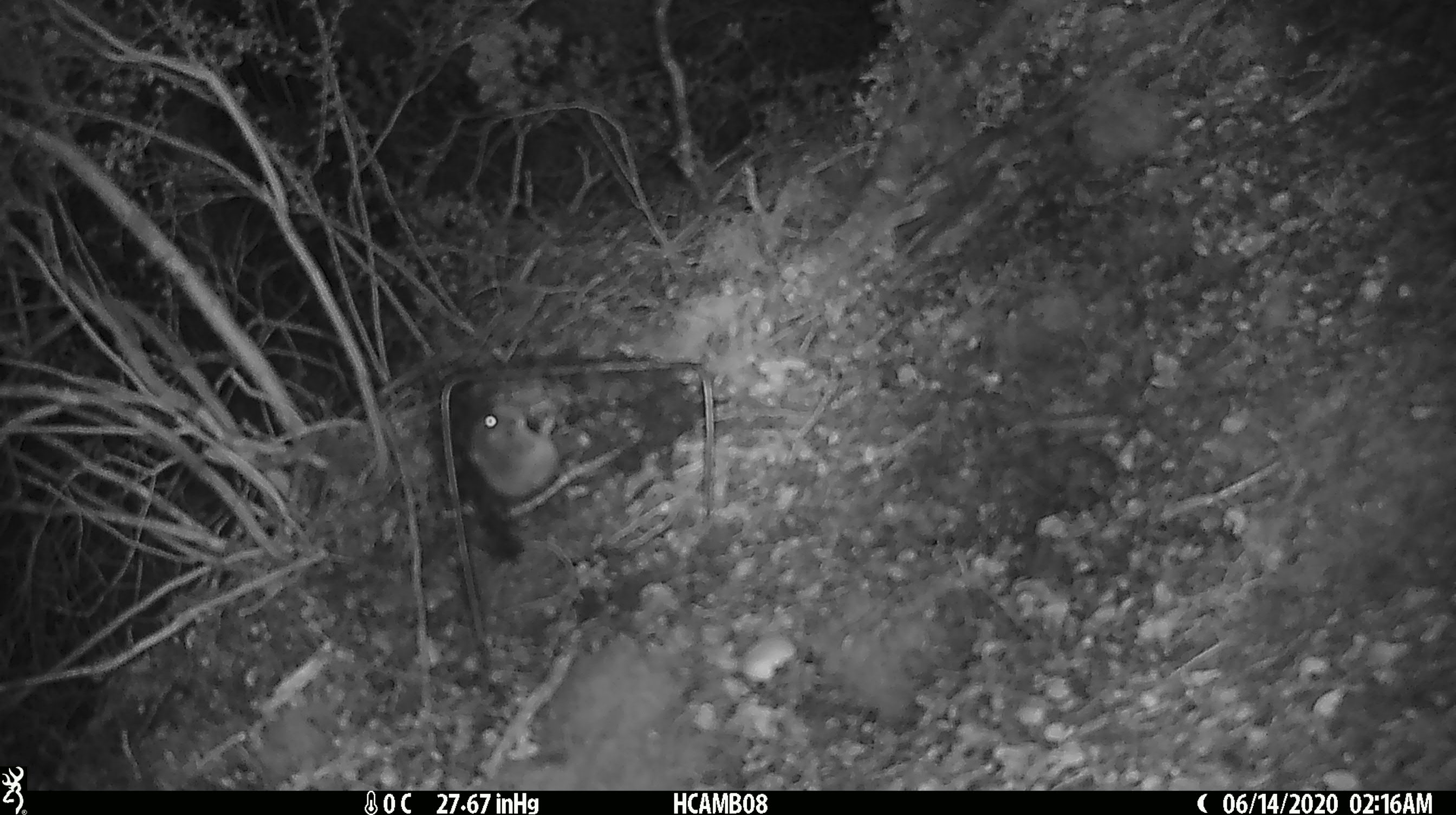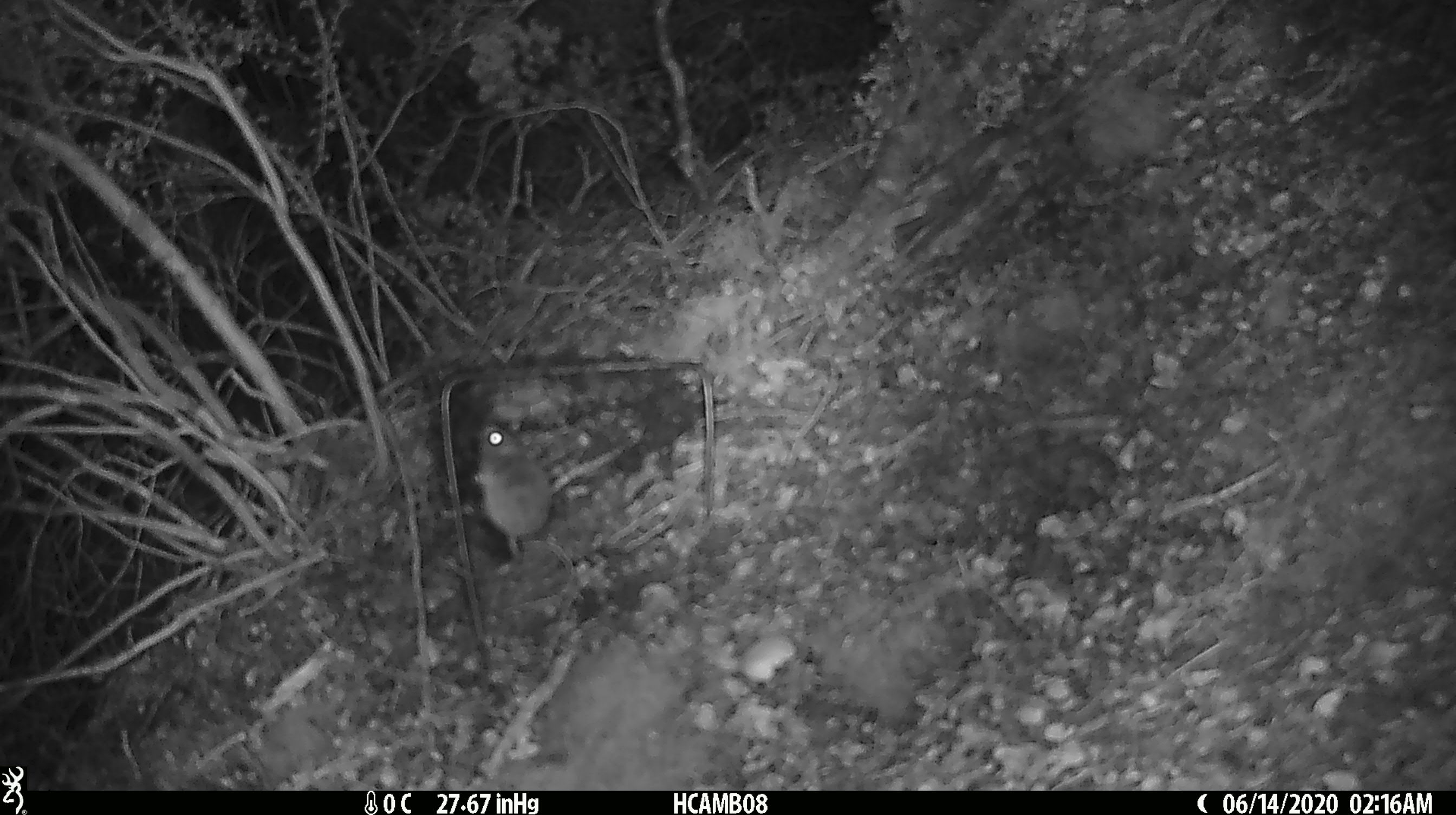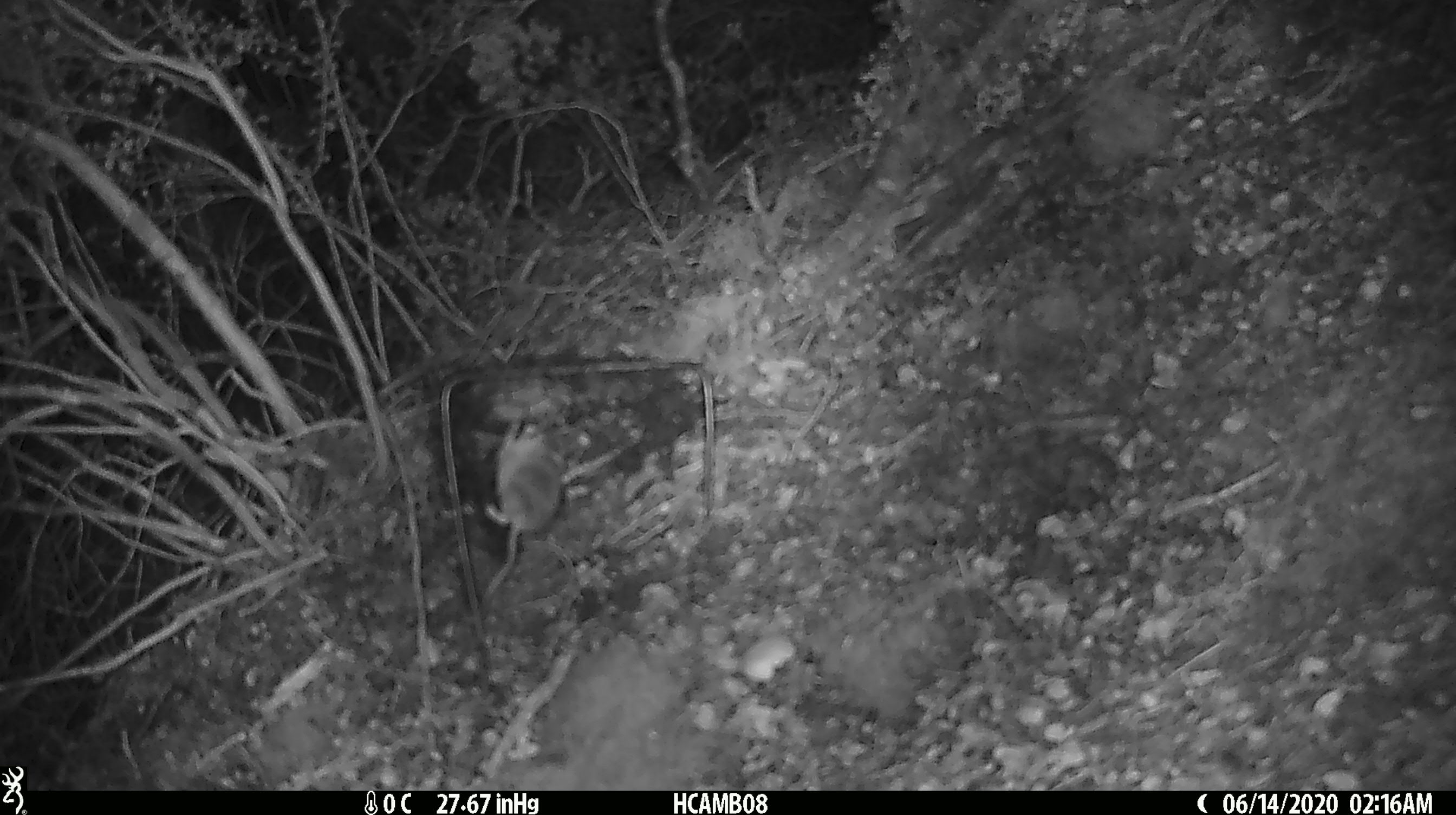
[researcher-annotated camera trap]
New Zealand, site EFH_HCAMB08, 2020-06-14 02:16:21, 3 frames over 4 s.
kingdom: Animalia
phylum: Chordata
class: Mammalia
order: Rodentia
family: Muridae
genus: Mus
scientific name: Mus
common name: mouse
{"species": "mouse (Mus)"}